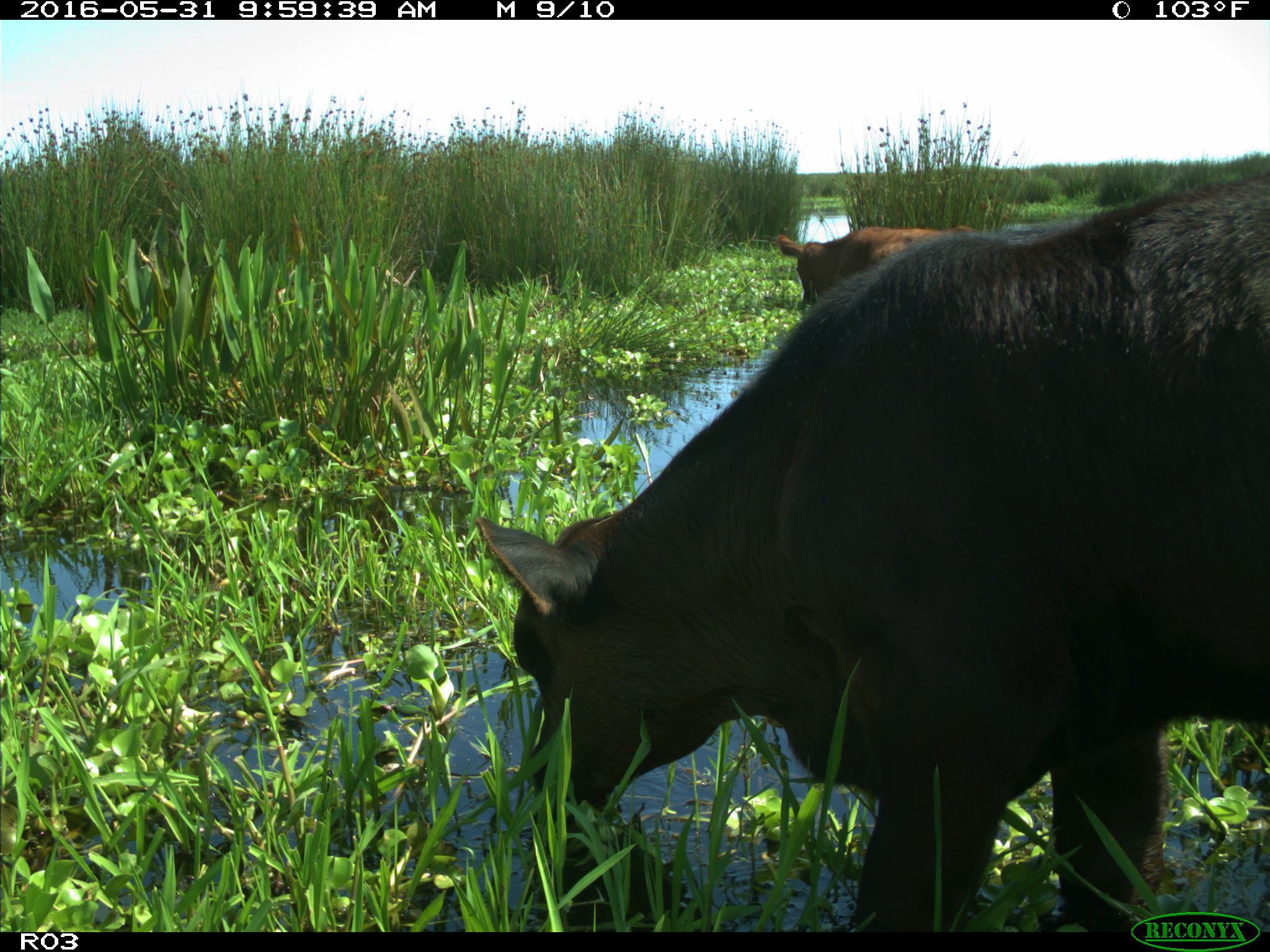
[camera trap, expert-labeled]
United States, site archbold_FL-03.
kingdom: Animalia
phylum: Chordata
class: Mammalia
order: Artiodactyla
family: Bovidae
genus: Bos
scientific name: Bos taurus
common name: domestic cow